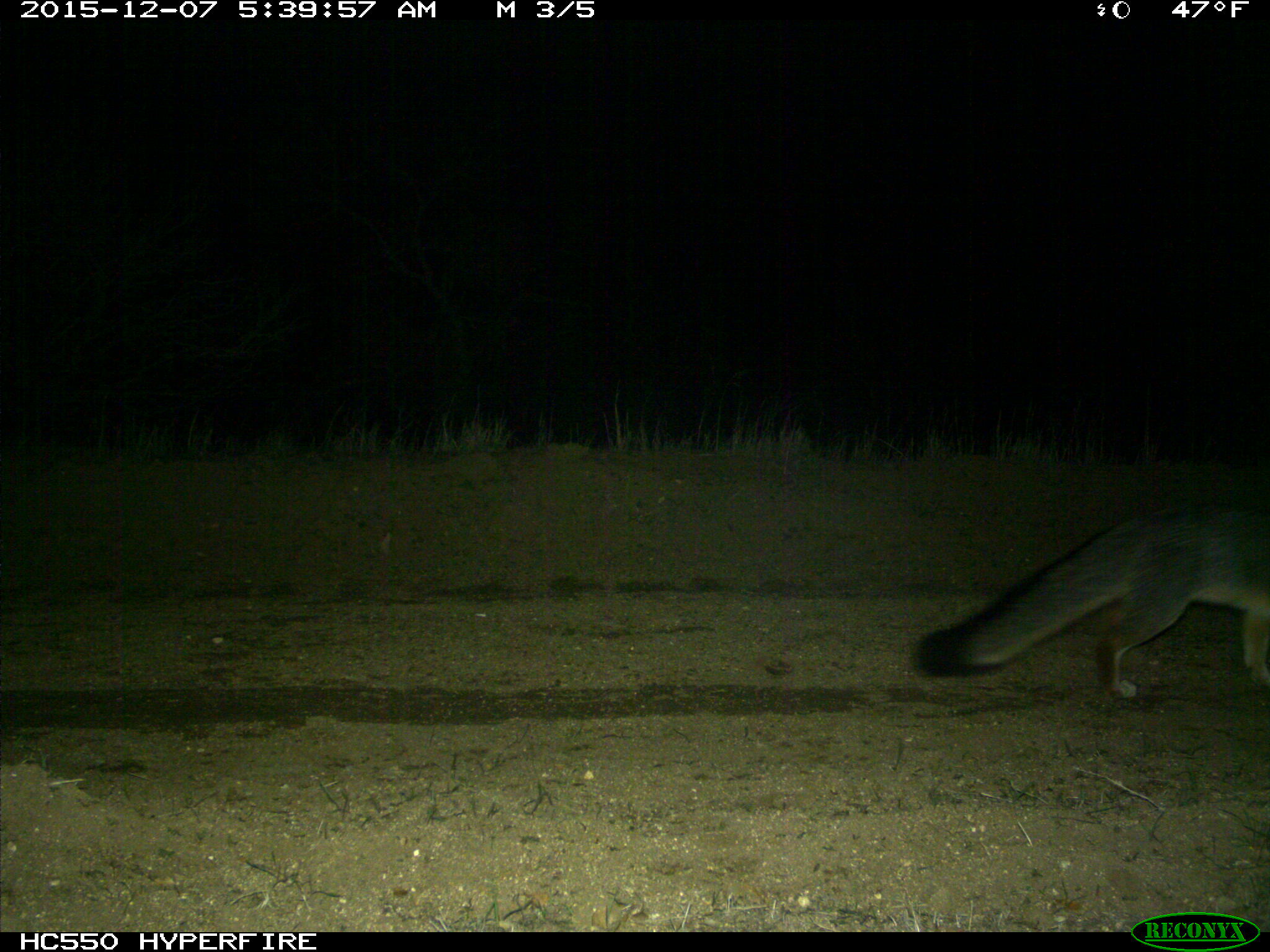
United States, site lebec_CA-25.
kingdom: Animalia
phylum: Chordata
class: Mammalia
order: Carnivora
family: Canidae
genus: Urocyon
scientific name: Urocyon cinereoargenteus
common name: gray fox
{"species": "Urocyon cinereoargenteus (gray fox)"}